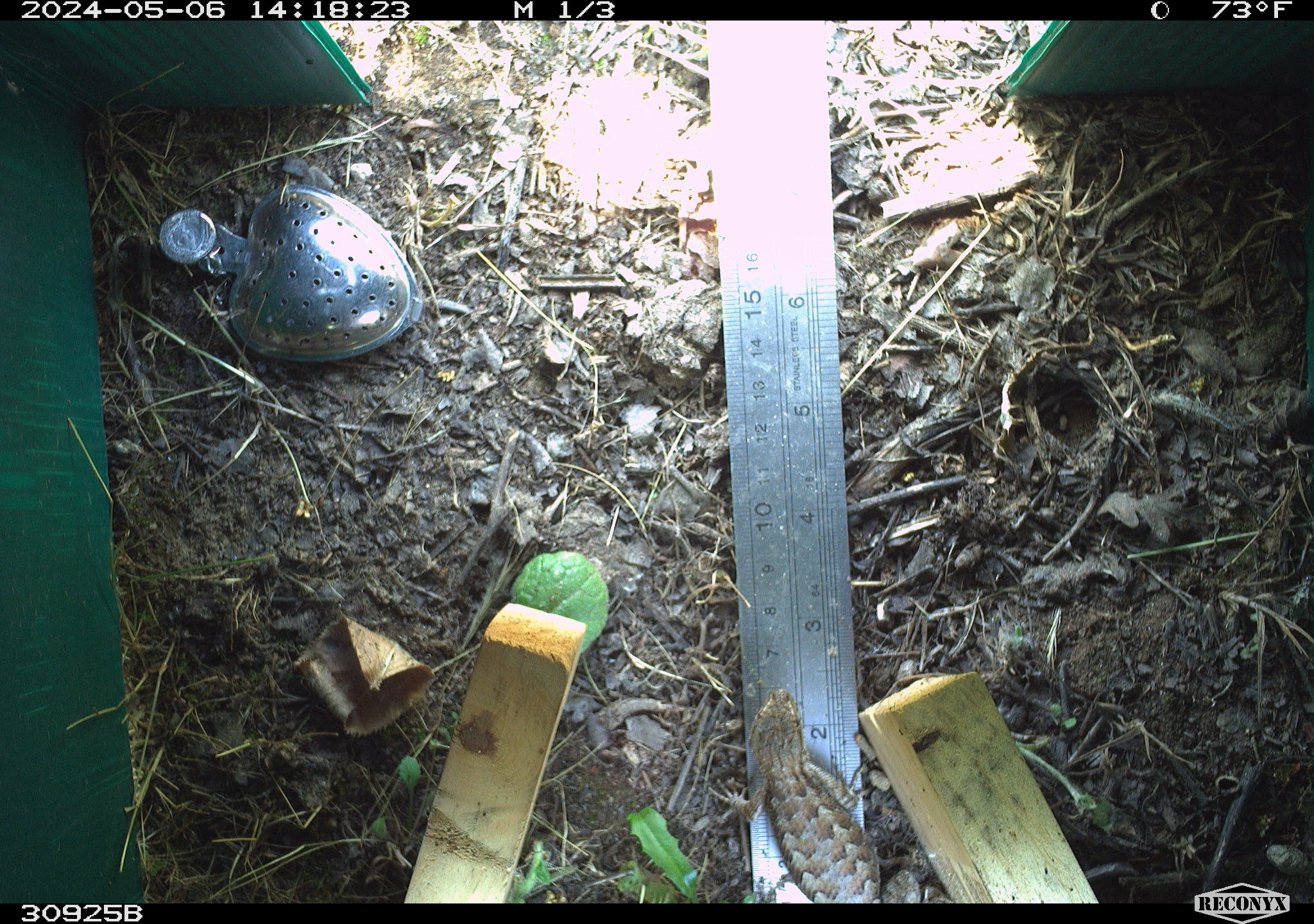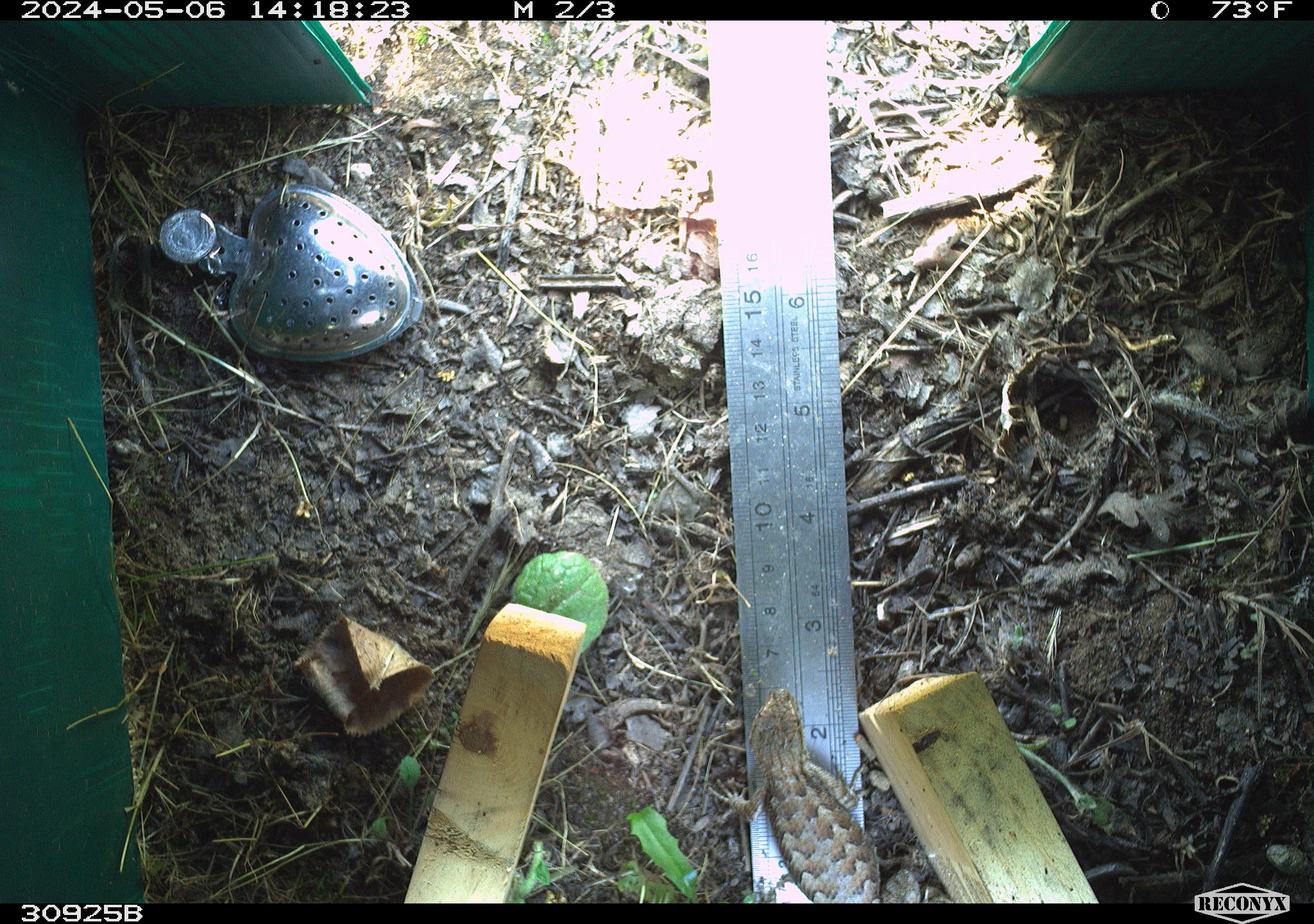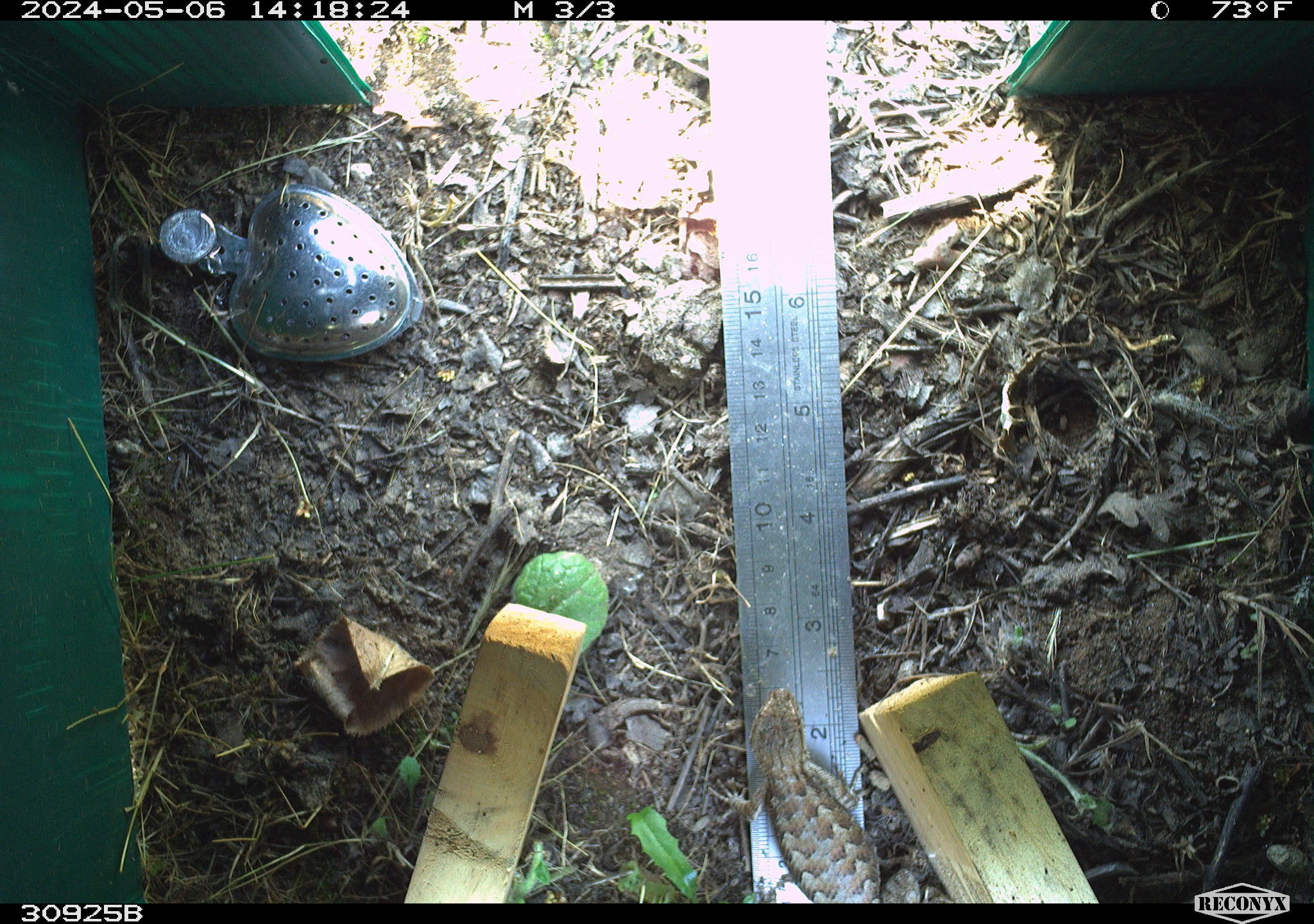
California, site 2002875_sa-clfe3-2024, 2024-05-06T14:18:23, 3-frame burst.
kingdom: Animalia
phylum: Chordata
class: Reptilia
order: Squamata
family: Phrynosomatidae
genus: Sceloporus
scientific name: Sceloporus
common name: spiny lizards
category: sceloporus species